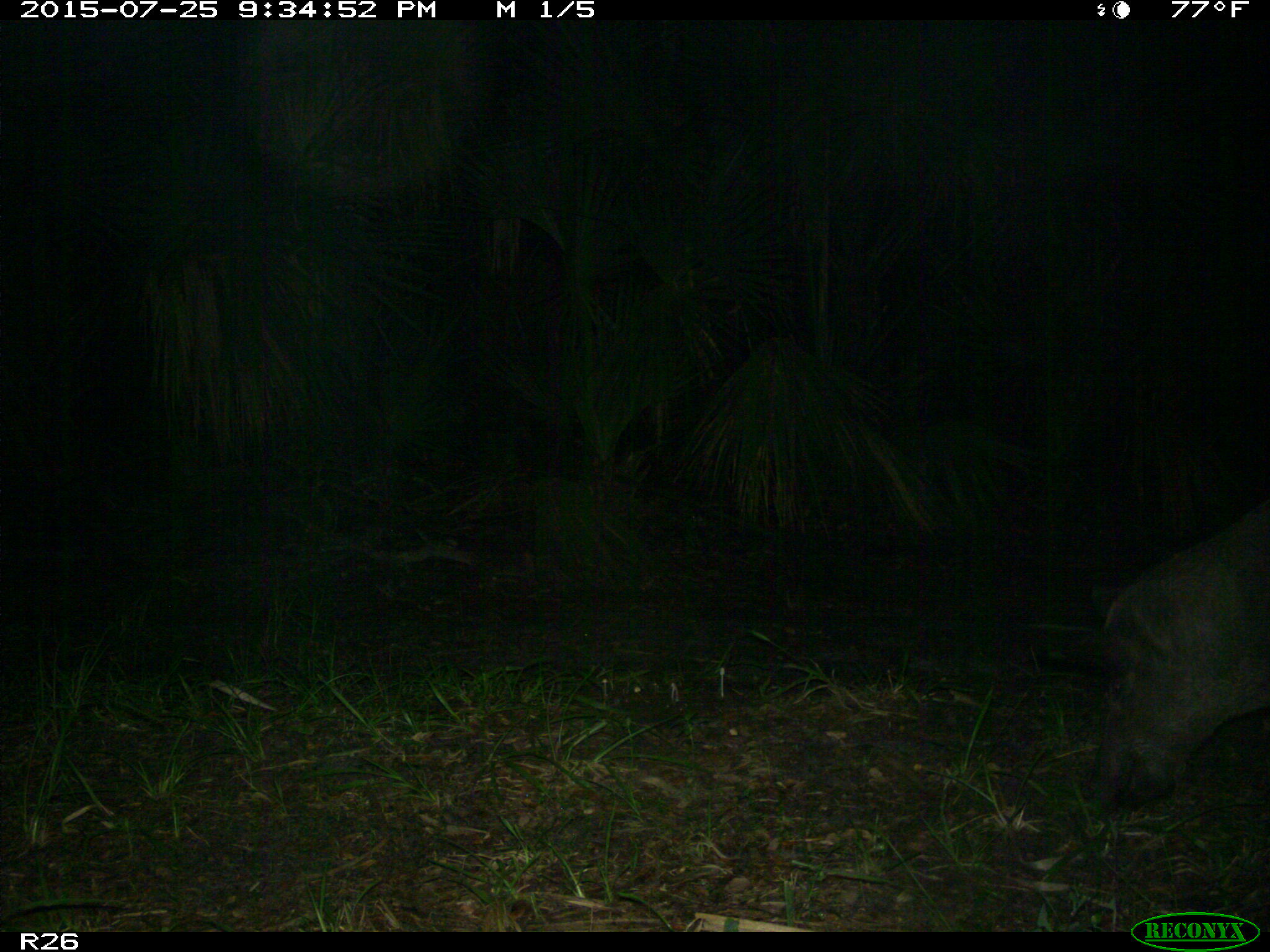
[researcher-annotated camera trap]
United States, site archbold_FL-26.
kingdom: Animalia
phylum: Chordata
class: Mammalia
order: Artiodactyla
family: Suidae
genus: Sus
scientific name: Sus scrofa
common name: wild boar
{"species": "Sus scrofa (wild boar)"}